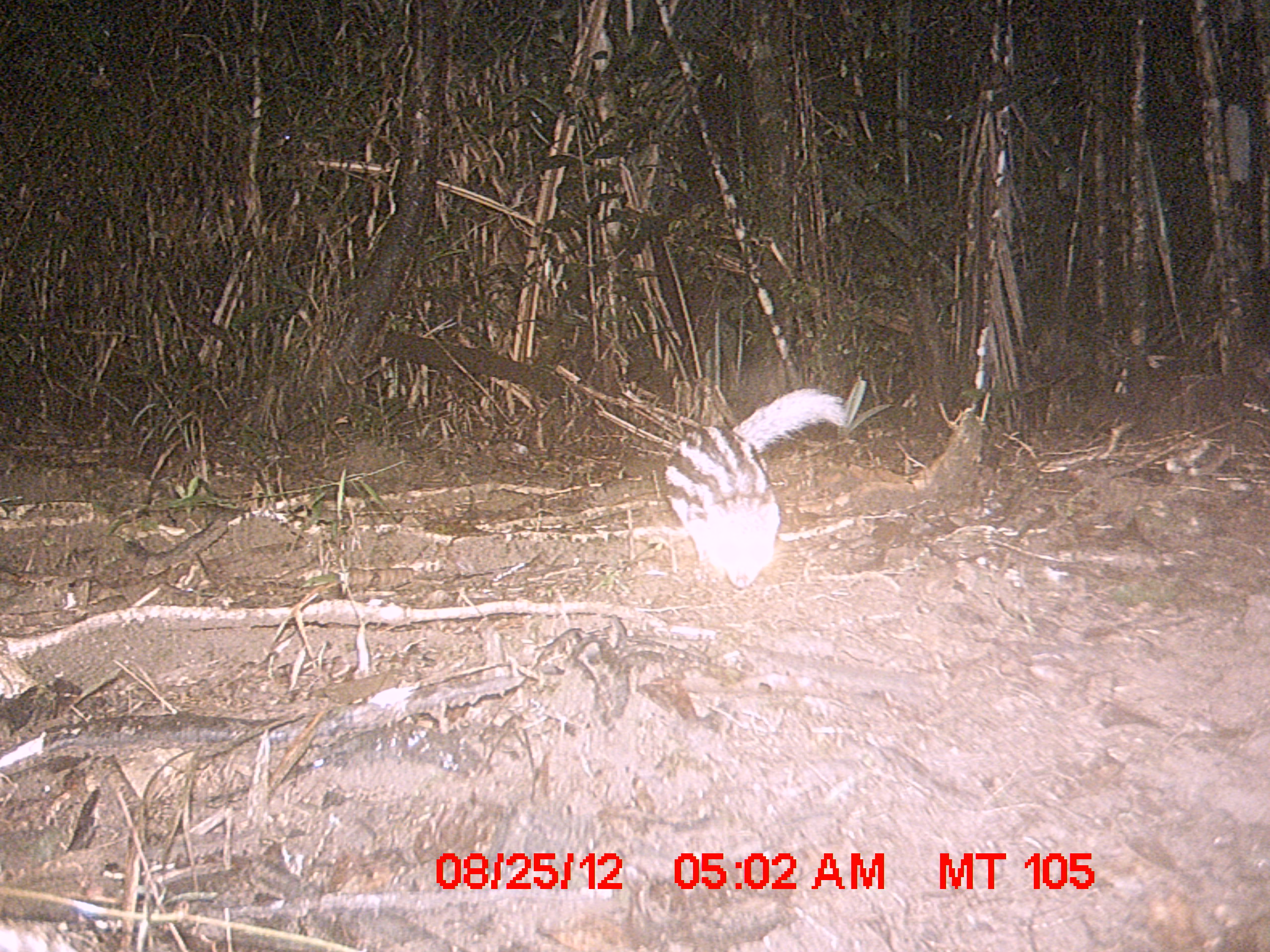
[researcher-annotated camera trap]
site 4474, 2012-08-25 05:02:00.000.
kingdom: Animalia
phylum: Chordata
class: Mammalia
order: Carnivora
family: Eupleridae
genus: Galidictis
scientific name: Galidictis fasciata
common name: broad-striped vontsira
Galidictis fasciata (broad-striped vontsira), count 2.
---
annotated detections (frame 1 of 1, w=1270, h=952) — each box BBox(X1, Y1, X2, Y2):
galidictis fasciata: BBox(660, 386, 846, 588)